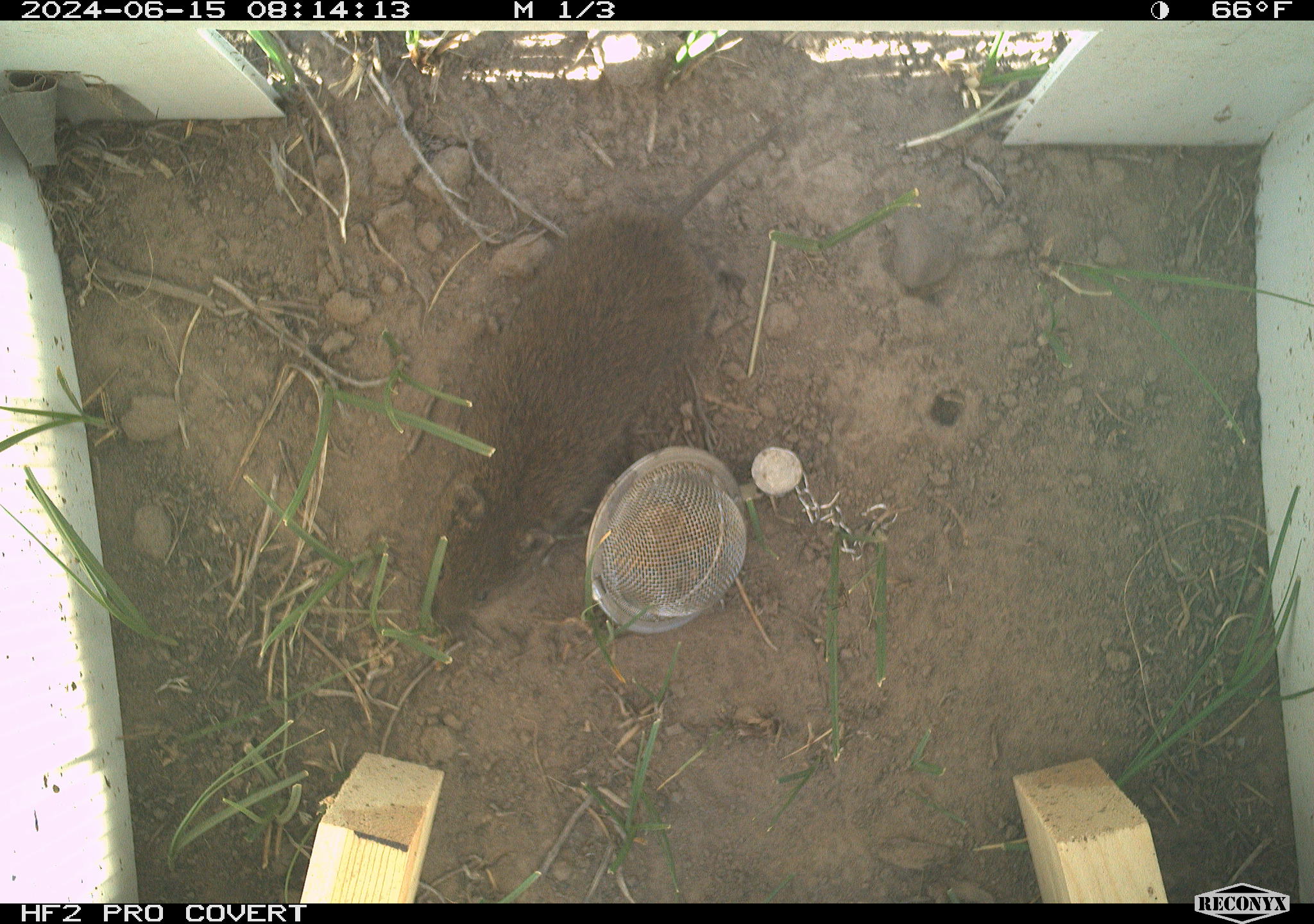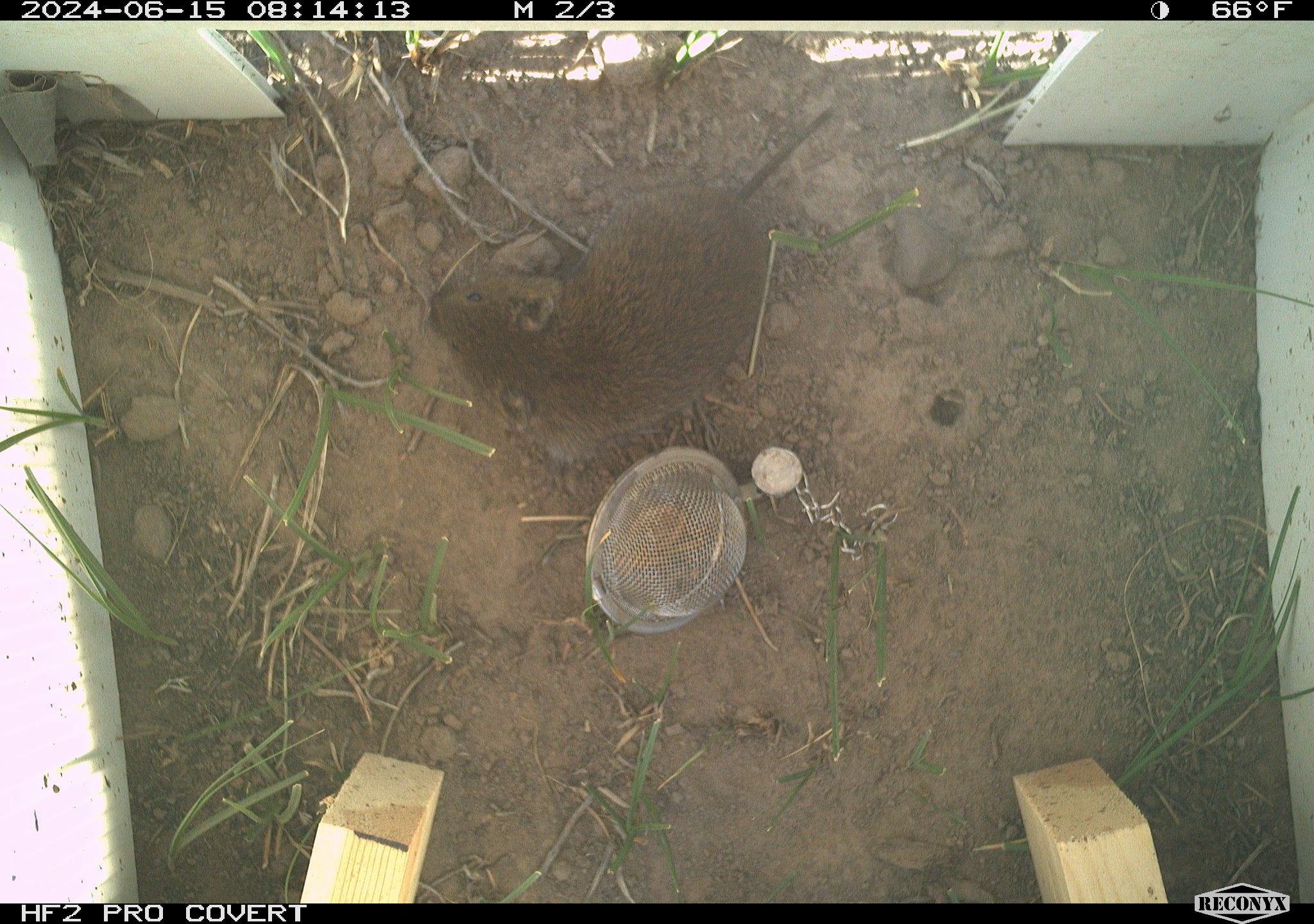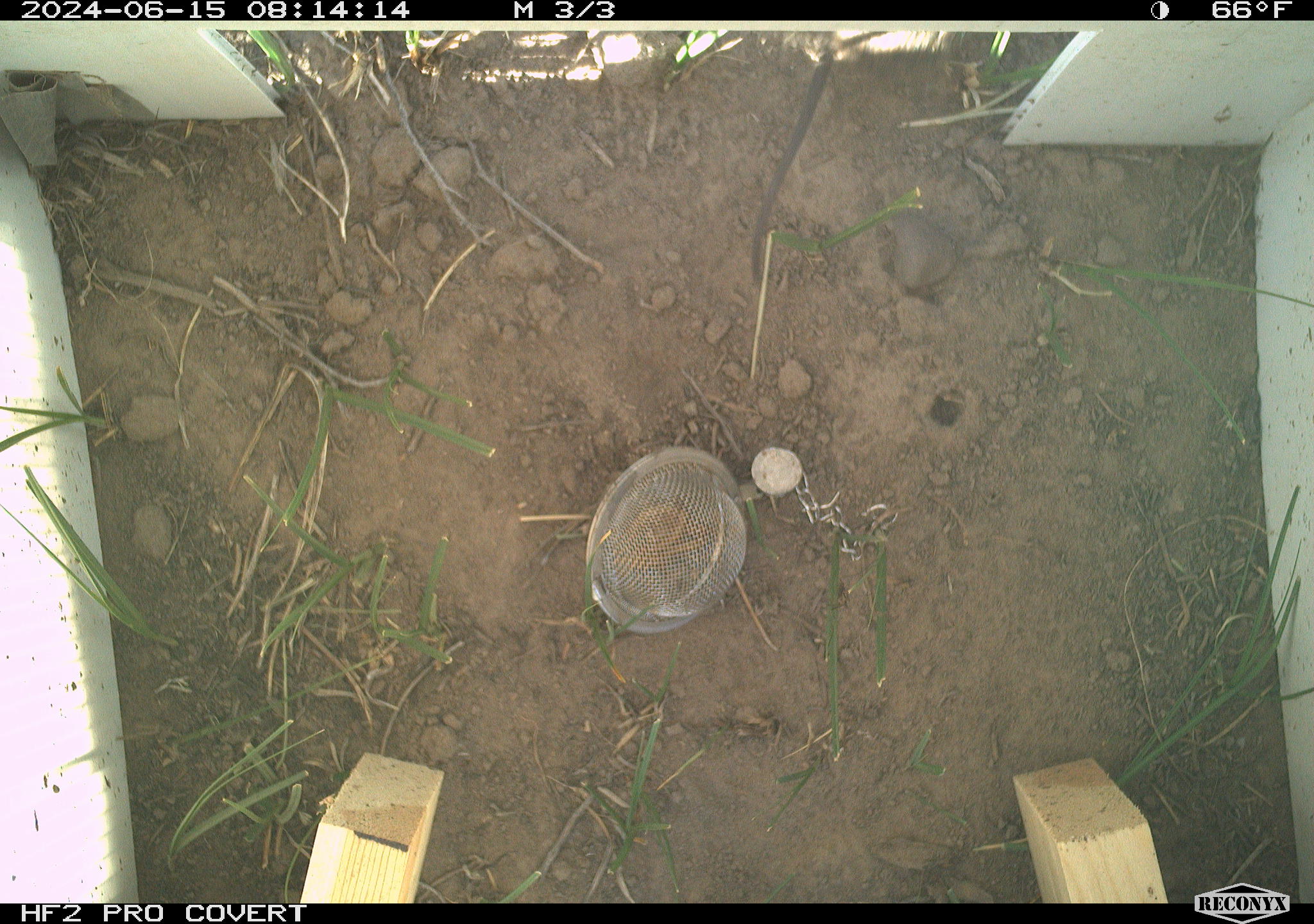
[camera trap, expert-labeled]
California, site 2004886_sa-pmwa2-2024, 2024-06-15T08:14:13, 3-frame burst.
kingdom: Animalia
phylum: Chordata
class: Mammalia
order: Rodentia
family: Cricetidae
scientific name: Arvicolinae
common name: voles, lemmings, and muskrats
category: arvicolinae subfamily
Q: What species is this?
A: Arvicolinae subfamily (voles, lemmings, and muskrats) (Arvicolinae).